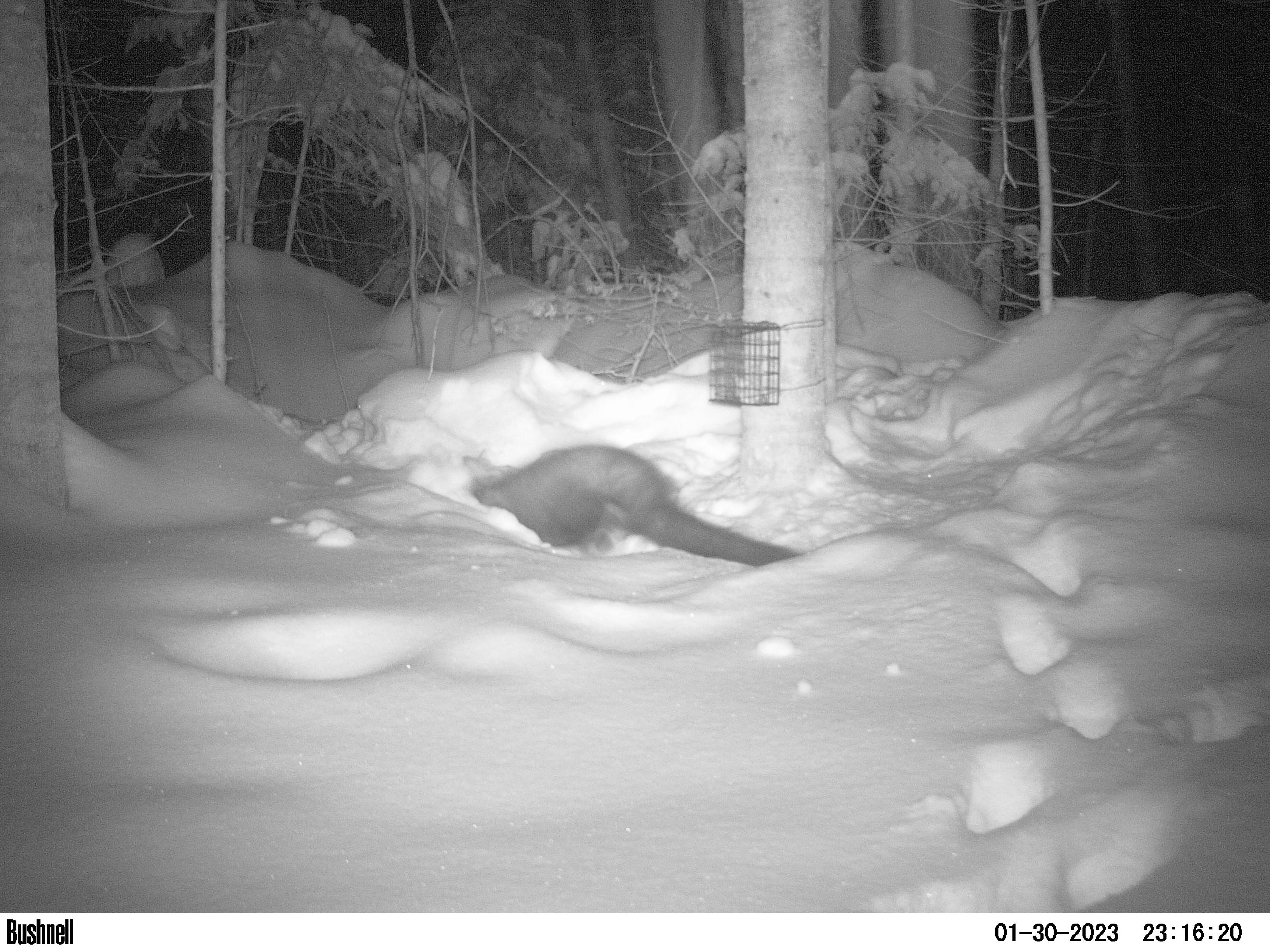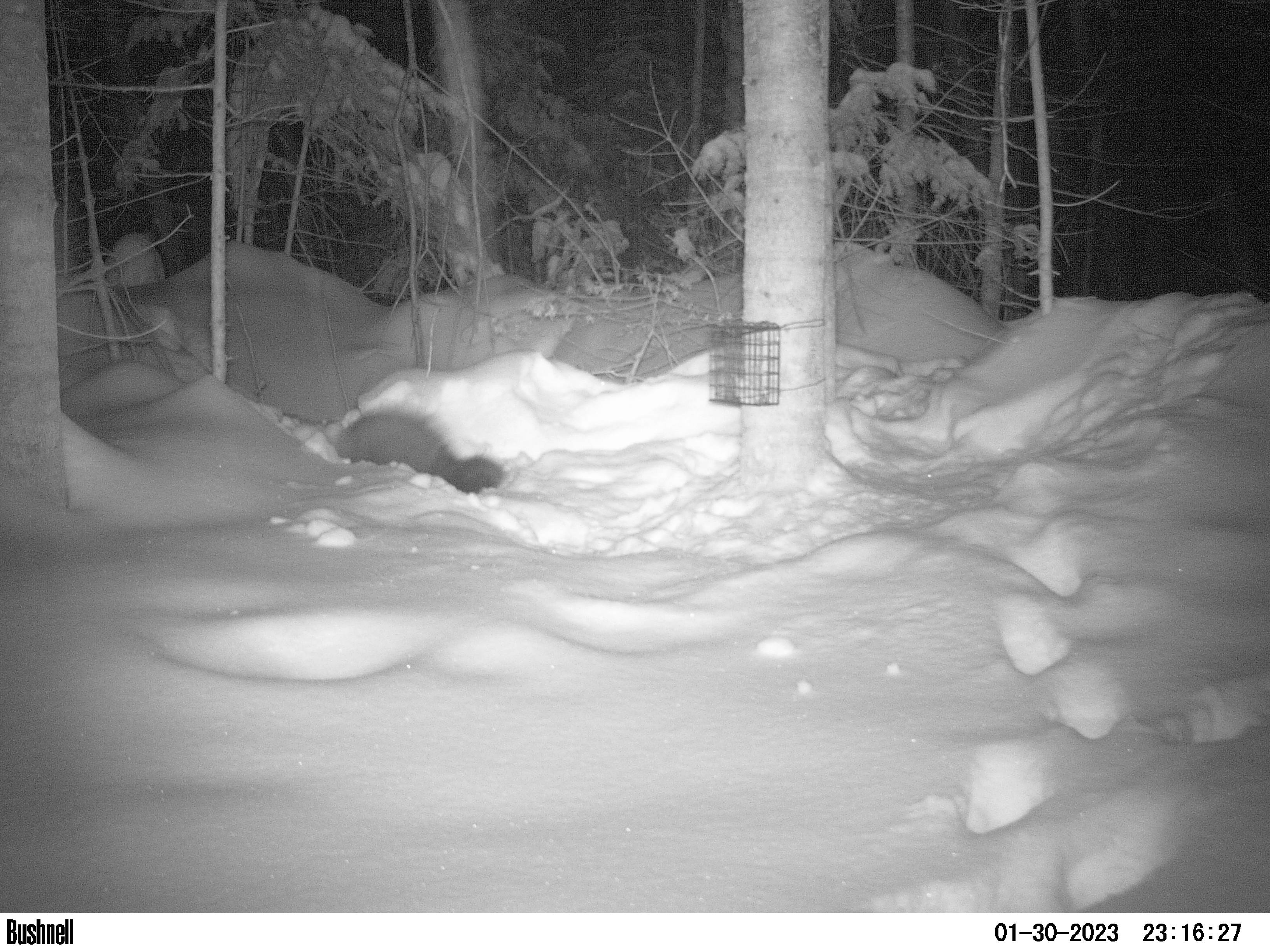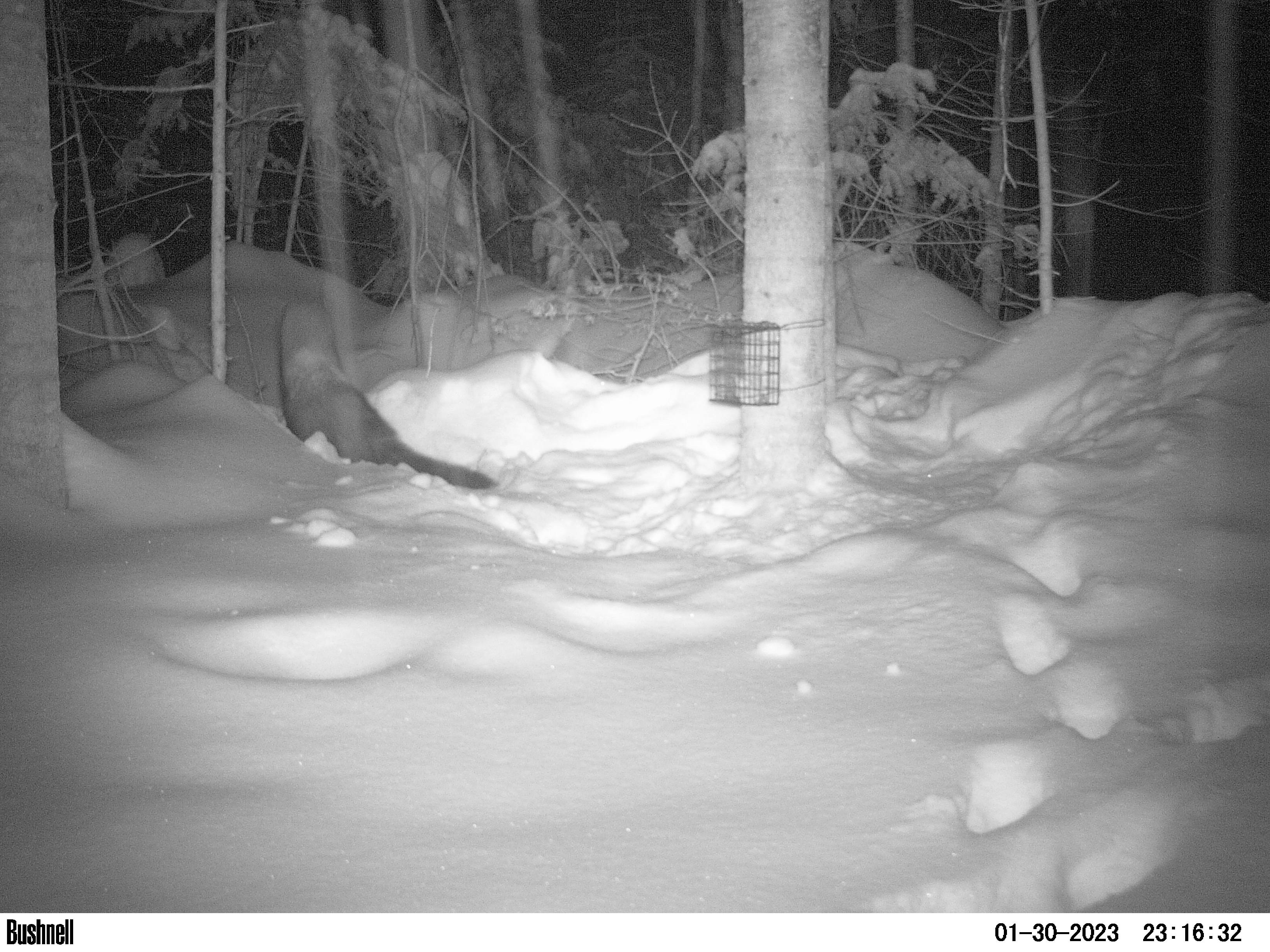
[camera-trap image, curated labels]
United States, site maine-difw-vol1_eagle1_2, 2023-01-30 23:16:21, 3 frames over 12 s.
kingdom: Animalia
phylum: Chordata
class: Mammalia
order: Carnivora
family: Mustelidae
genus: Pekania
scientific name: Pekania pennanti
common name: fisher